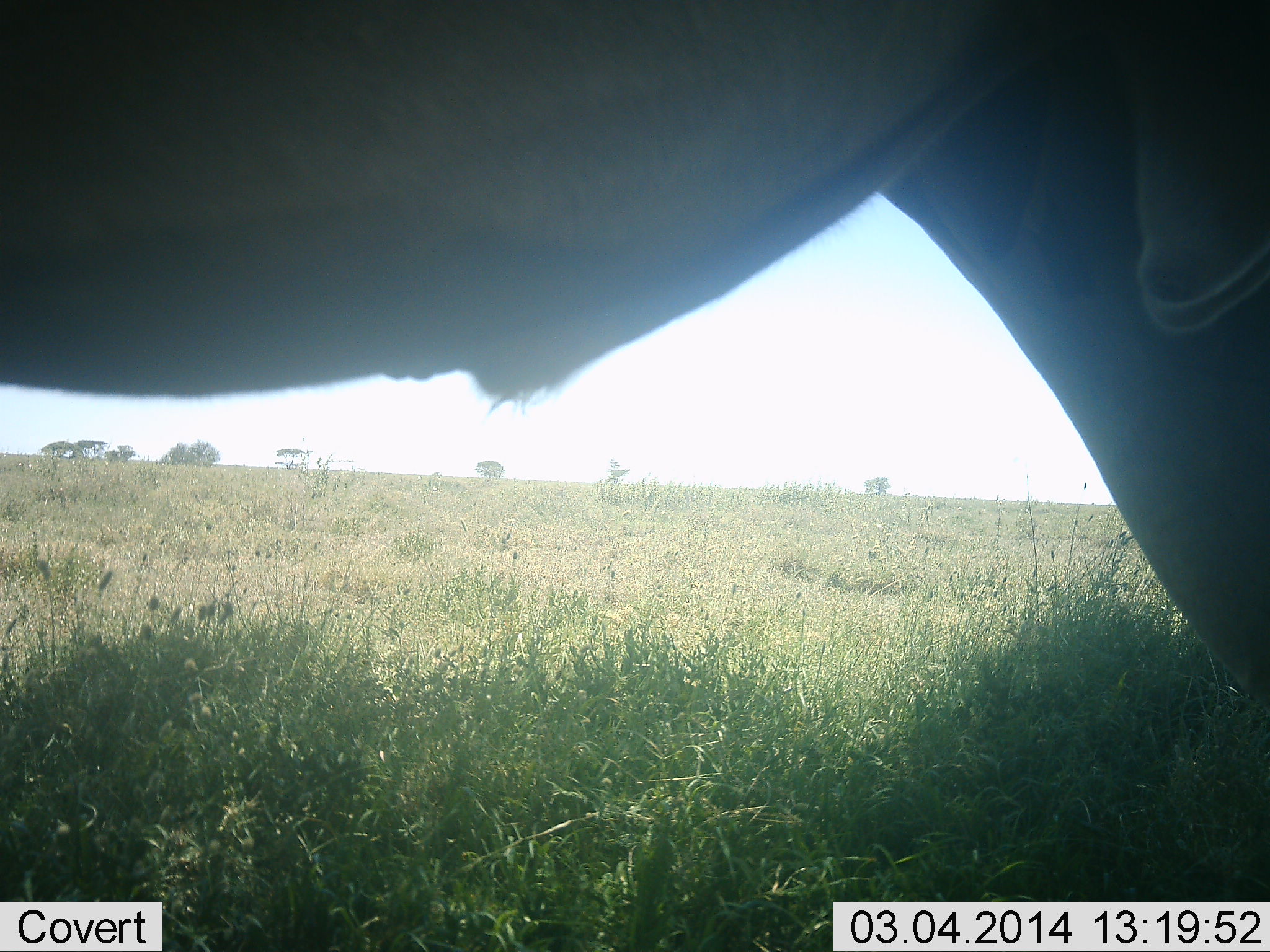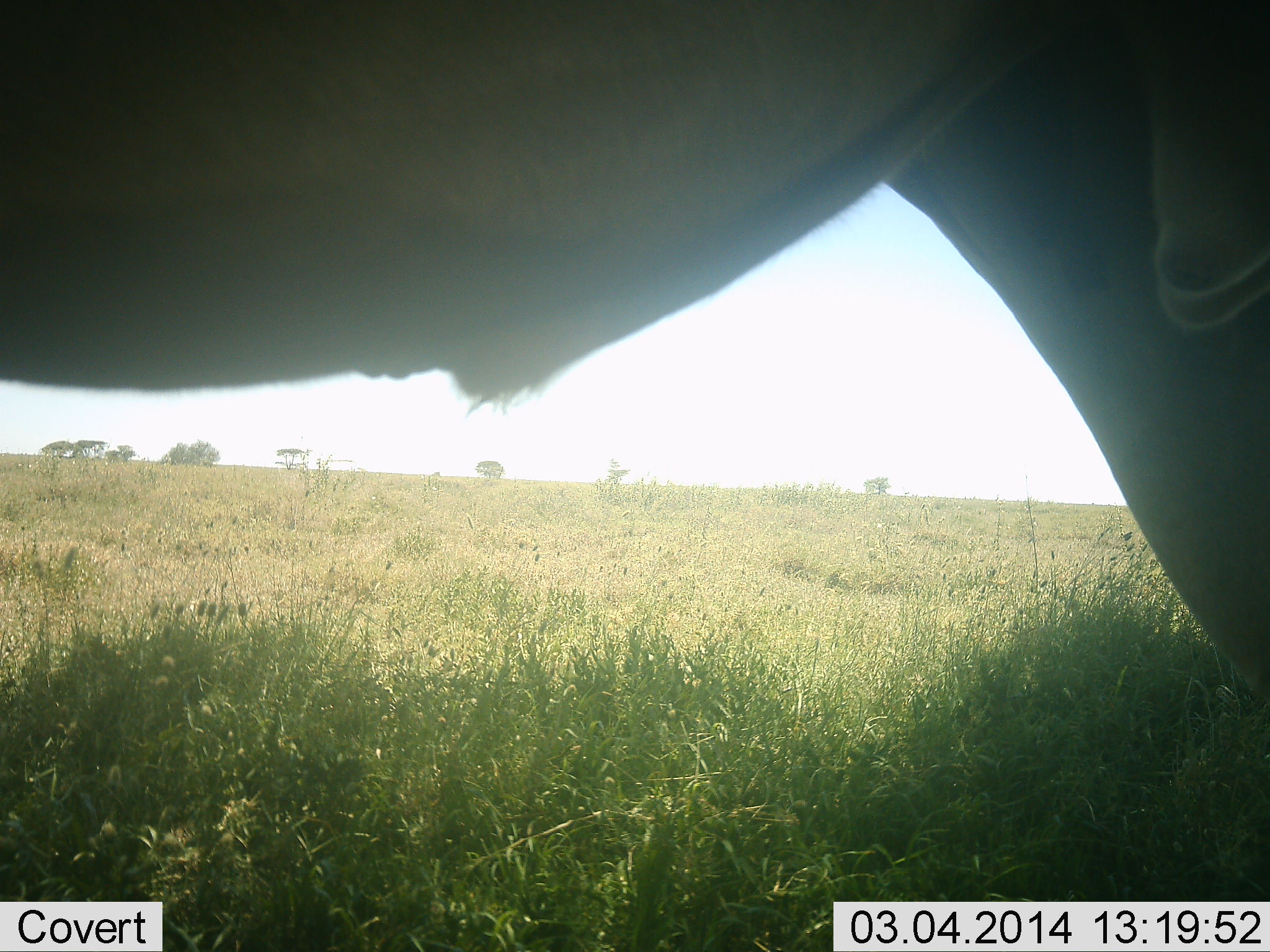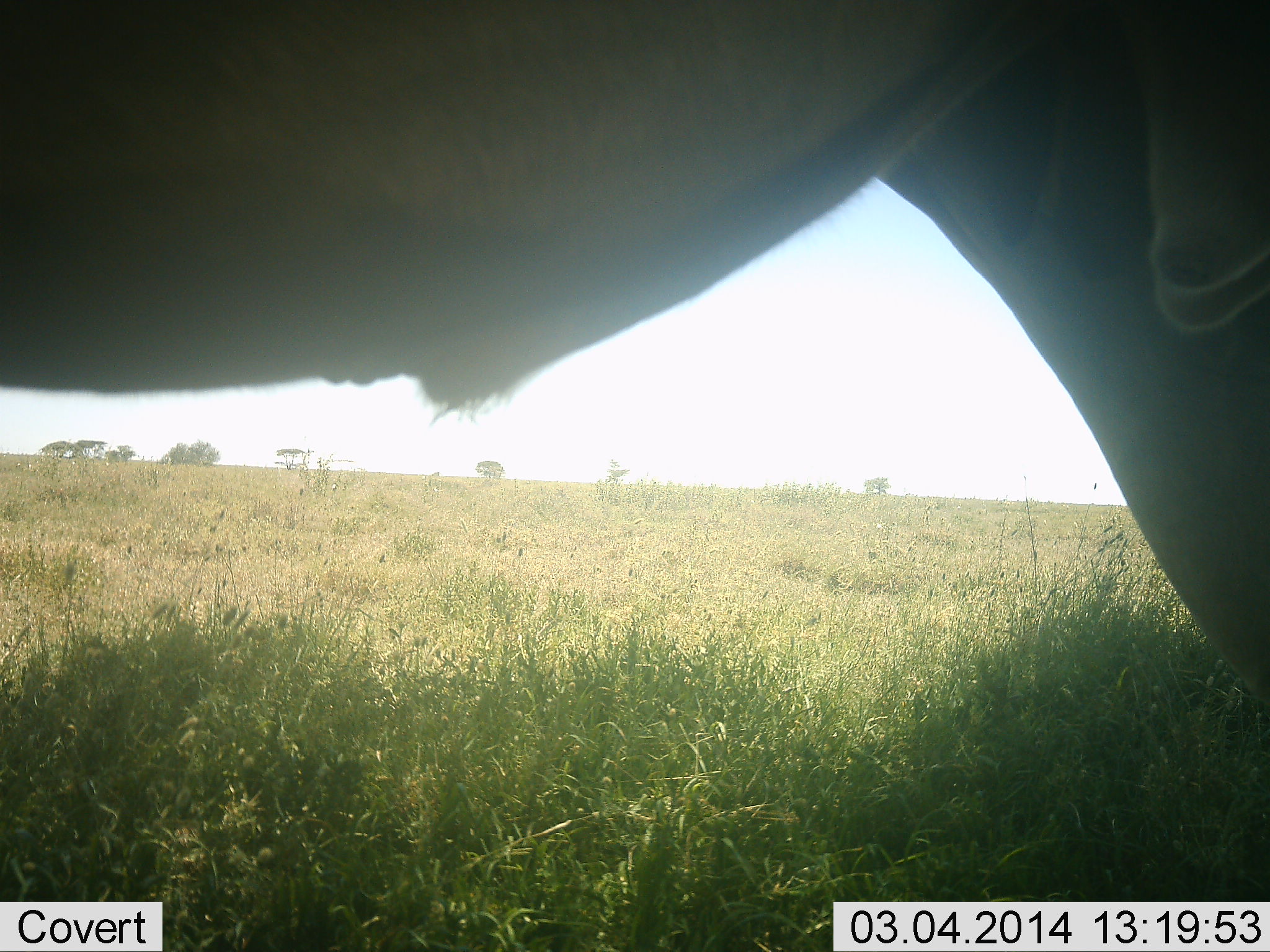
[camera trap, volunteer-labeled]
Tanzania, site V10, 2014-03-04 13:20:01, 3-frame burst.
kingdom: Animalia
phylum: Chordata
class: Mammalia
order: Artiodactyla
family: Bovidae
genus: Connochaetes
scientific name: Connochaetes taurinus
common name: blue wildebeest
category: wildebeest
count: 1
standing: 100%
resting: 0%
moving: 0%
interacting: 0%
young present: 0%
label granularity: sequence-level